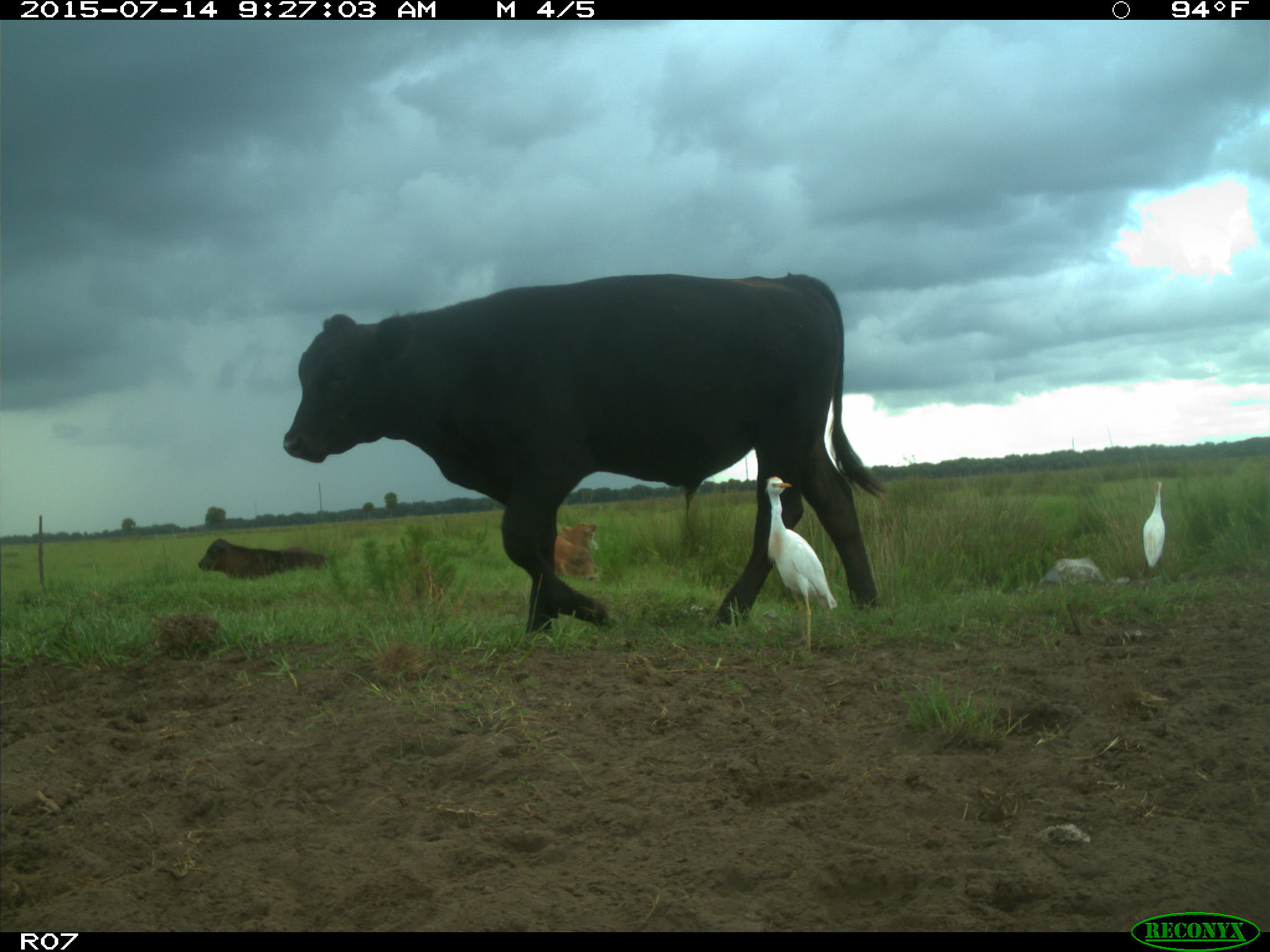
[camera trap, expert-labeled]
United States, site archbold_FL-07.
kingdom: Animalia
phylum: Chordata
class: Mammalia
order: Artiodactyla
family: Bovidae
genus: Bos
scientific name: Bos taurus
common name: domestic cow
Bos taurus (domestic cow).